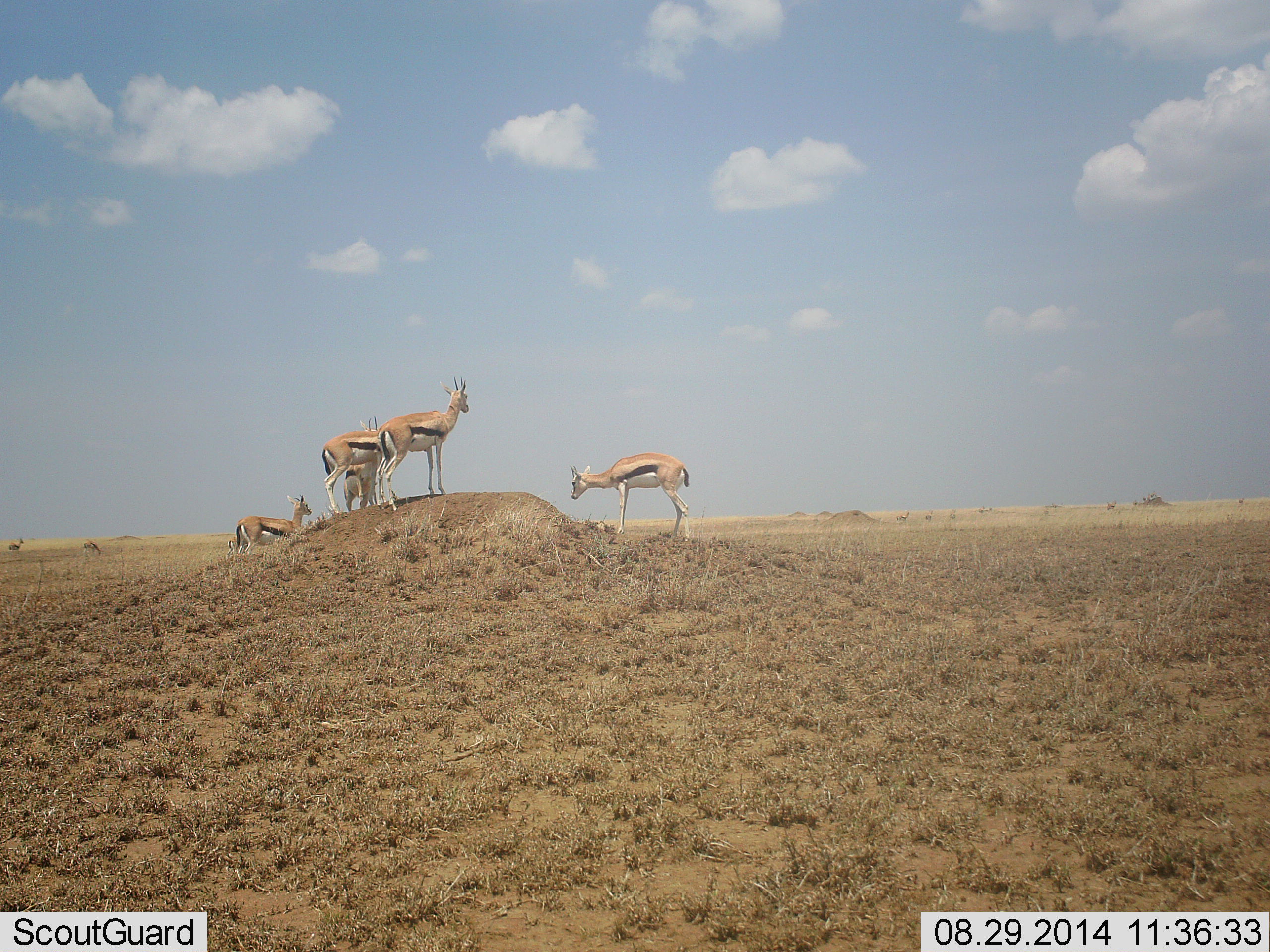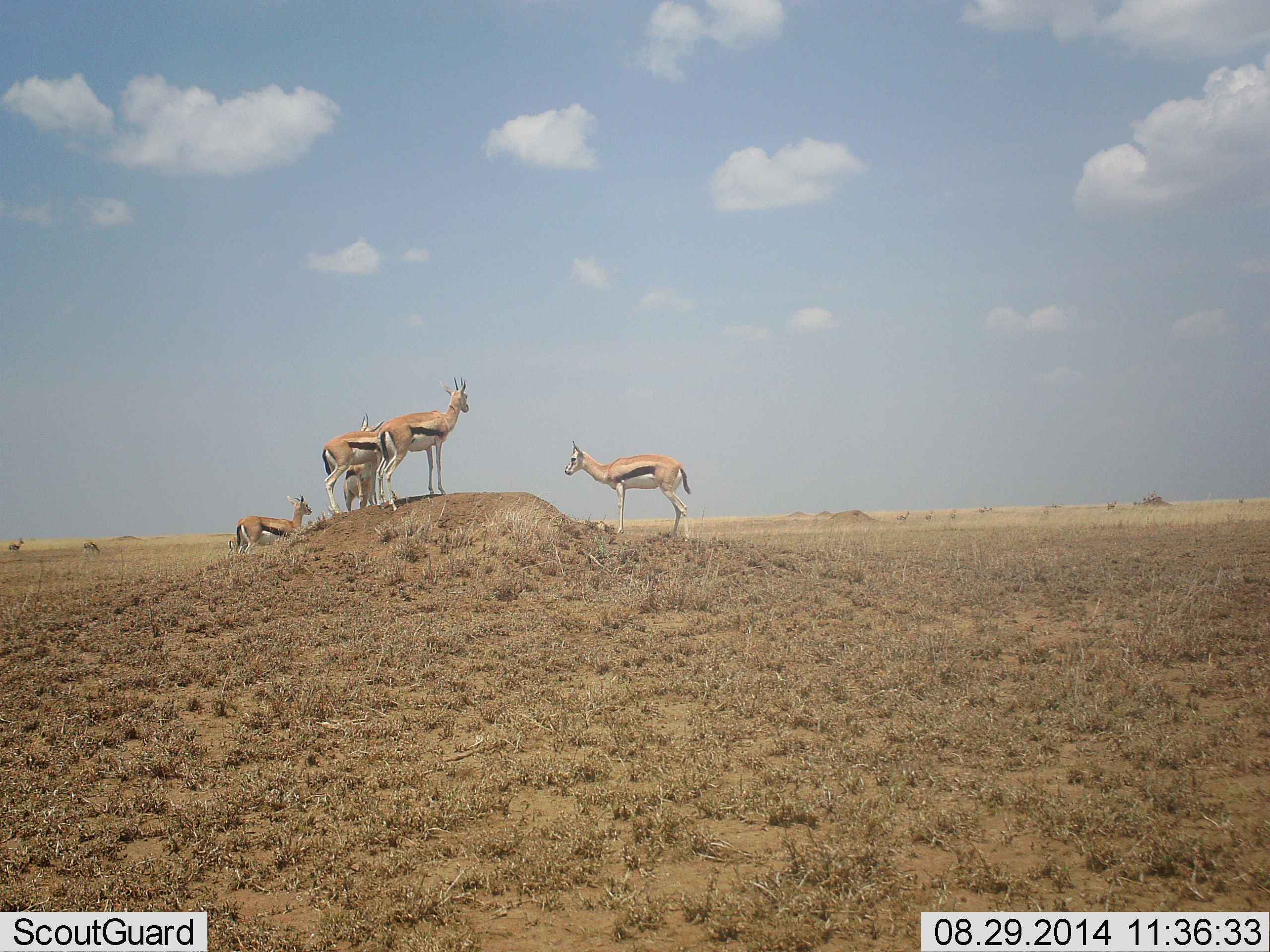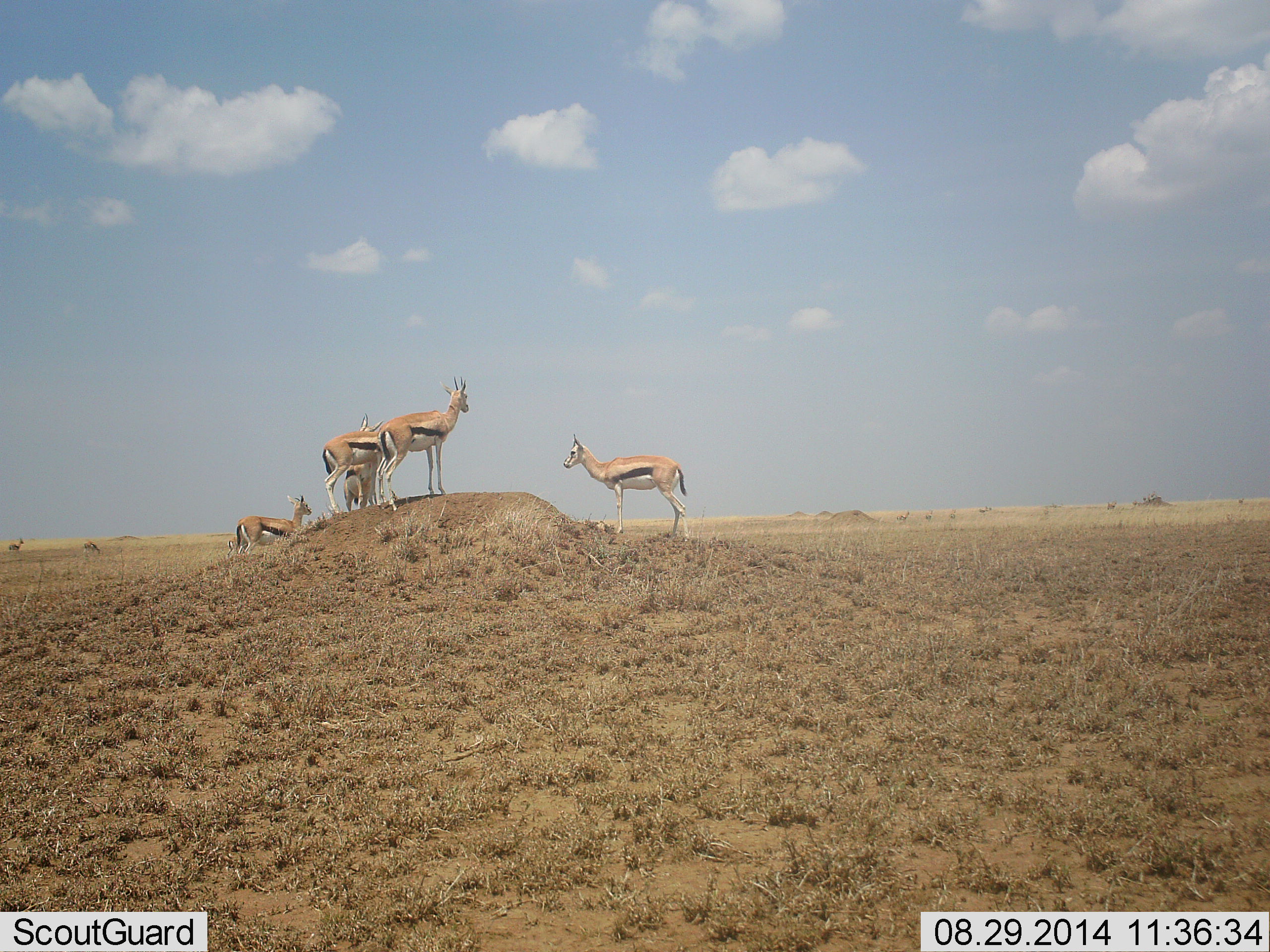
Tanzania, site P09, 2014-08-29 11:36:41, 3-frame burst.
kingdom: Animalia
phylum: Chordata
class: Mammalia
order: Artiodactyla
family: Bovidae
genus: Eudorcas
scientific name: Eudorcas thomsonii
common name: thomson's gazelle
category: gazellethomsons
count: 5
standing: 100%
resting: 0%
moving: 0%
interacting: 10%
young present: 0%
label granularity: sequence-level